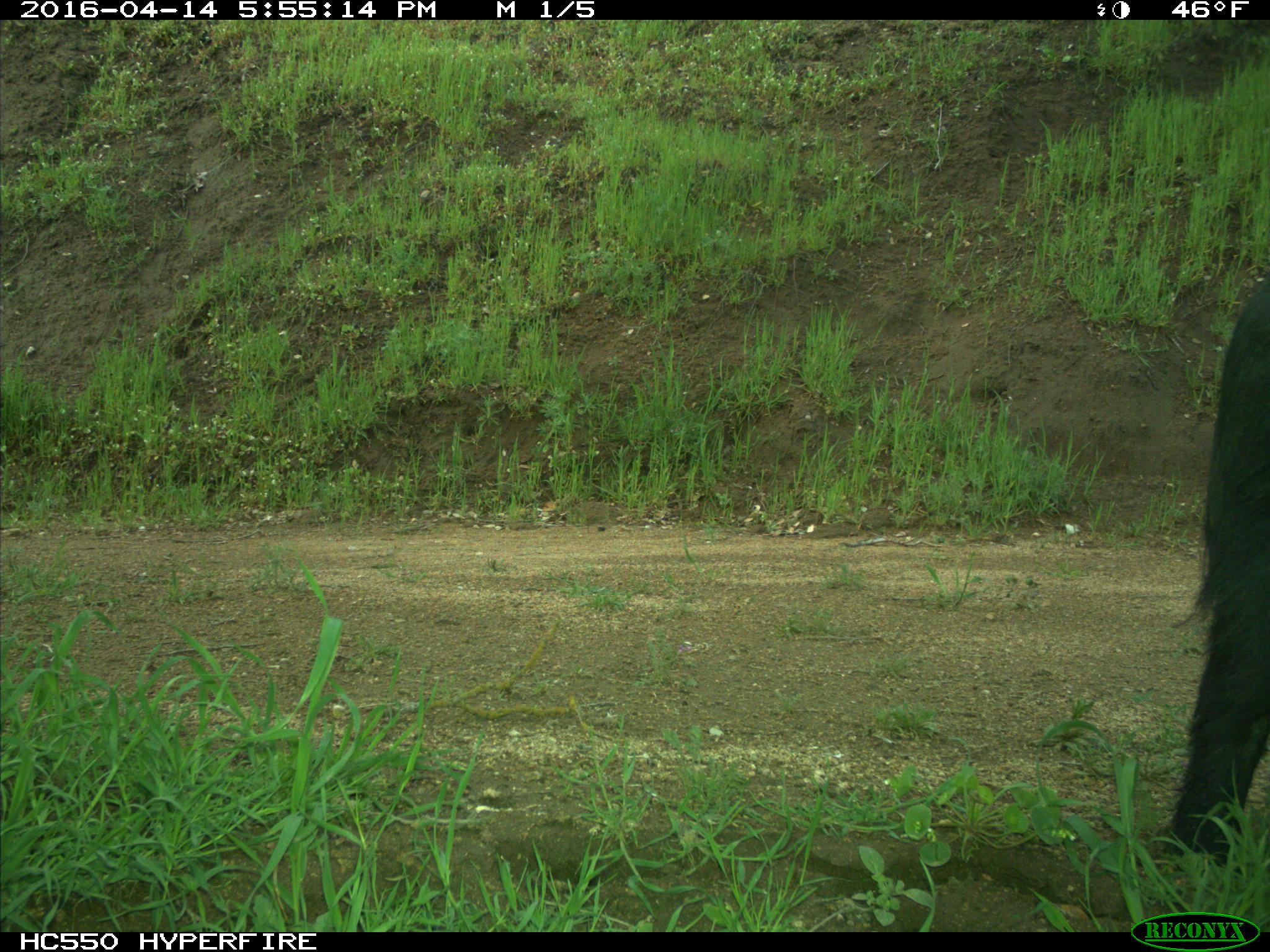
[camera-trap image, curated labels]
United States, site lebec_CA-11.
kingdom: Animalia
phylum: Chordata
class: Mammalia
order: Artiodactyla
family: Suidae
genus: Sus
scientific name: Sus scrofa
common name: wild boar